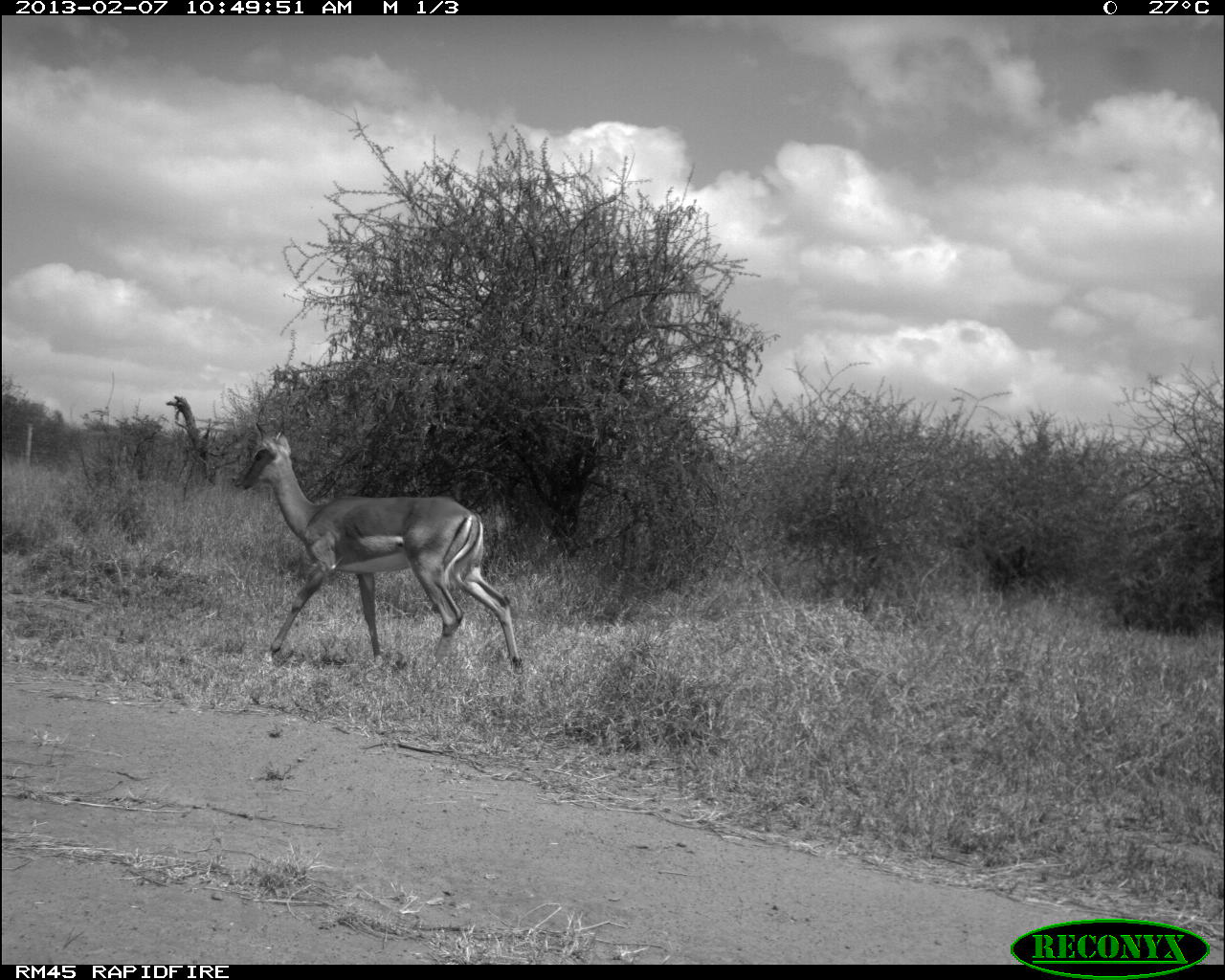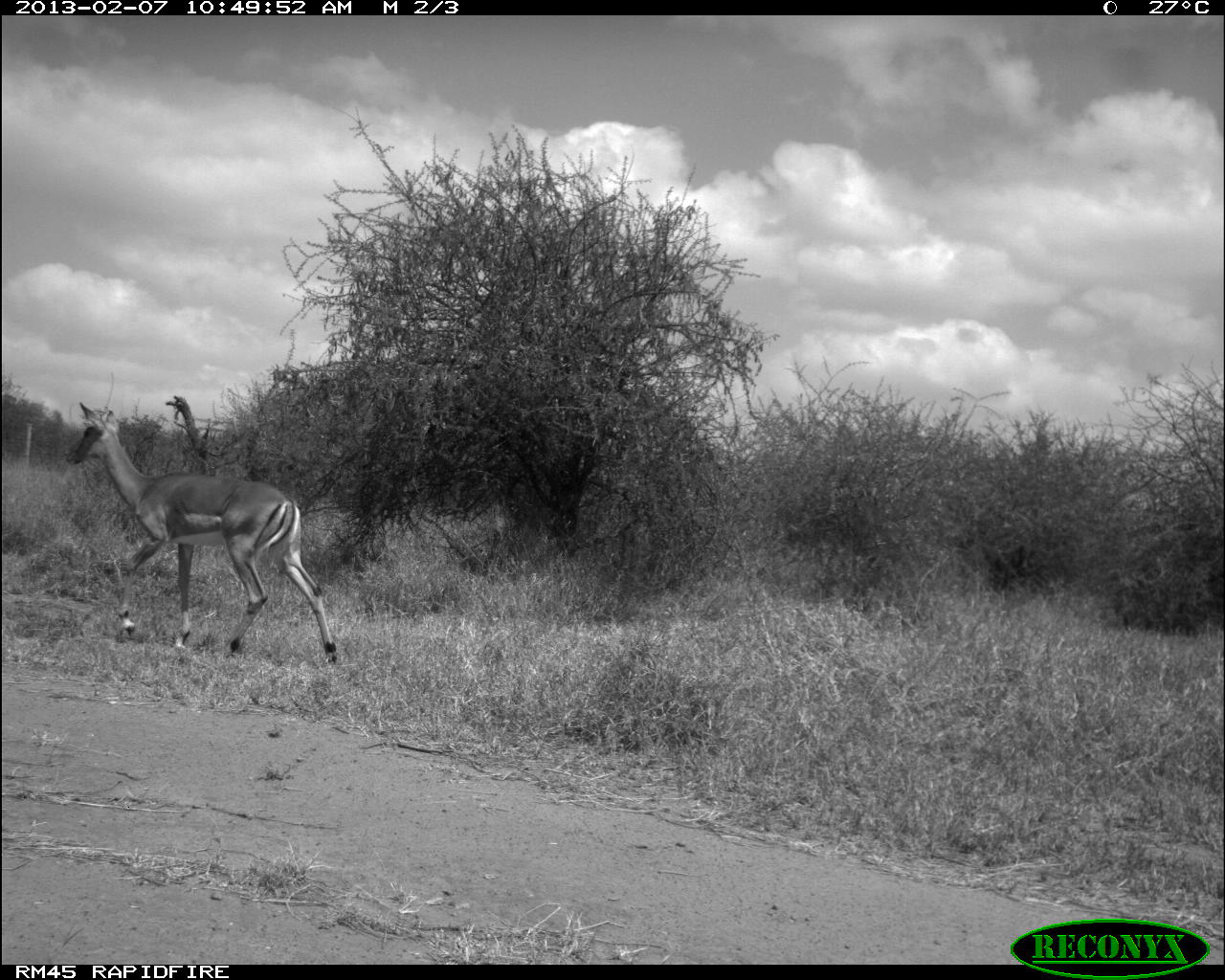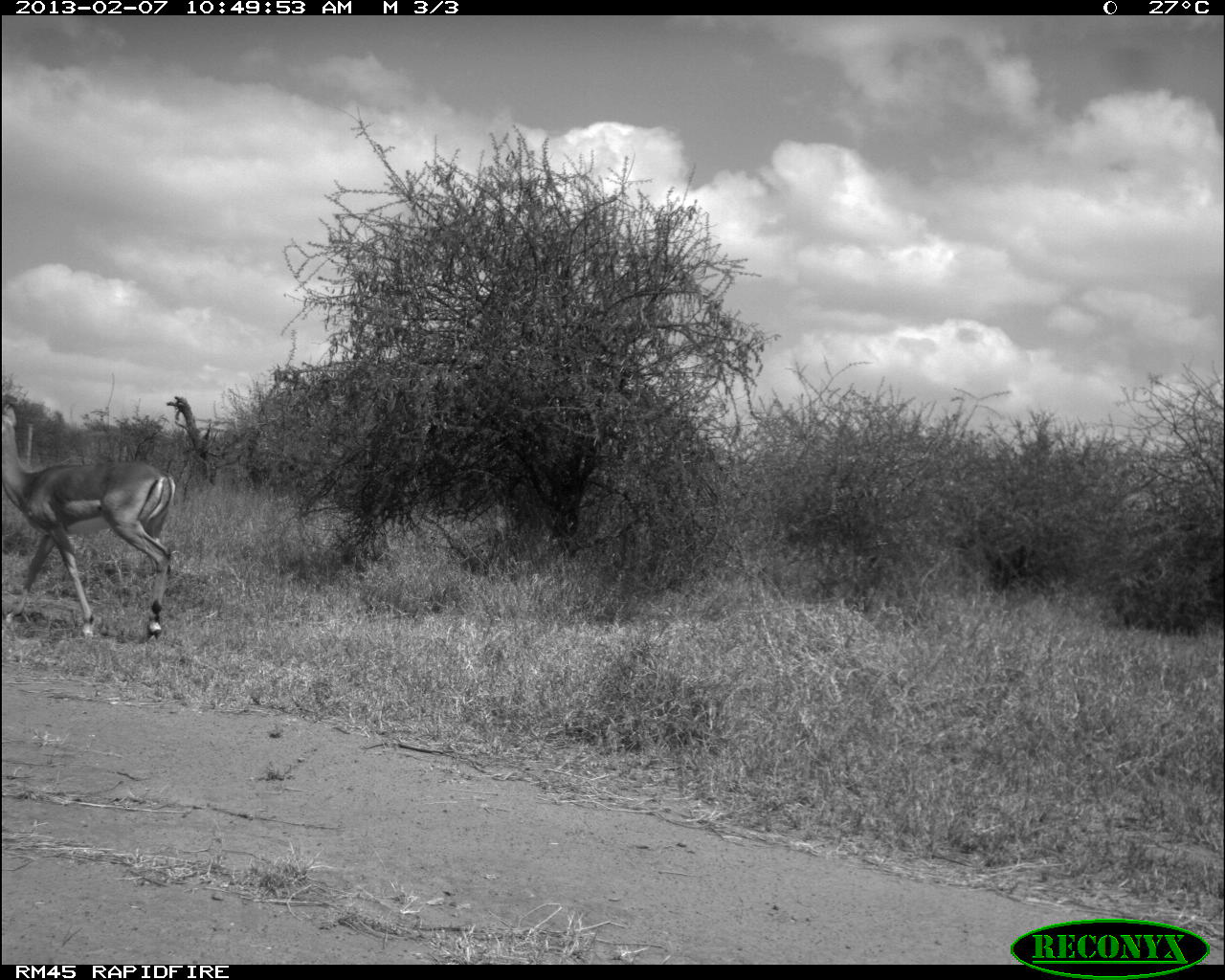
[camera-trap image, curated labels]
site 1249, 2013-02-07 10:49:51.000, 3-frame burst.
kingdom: Animalia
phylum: Chordata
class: Mammalia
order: Artiodactyla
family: Bovidae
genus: Aepyceros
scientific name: Aepyceros melampus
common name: impala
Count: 1.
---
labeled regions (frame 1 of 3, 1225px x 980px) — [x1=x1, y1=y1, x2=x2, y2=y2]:
aepyceros melampus: [x1=232, y1=419, x2=525, y2=678]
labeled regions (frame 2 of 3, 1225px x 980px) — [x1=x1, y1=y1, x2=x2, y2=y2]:
aepyceros melampus: [x1=64, y1=399, x2=339, y2=665]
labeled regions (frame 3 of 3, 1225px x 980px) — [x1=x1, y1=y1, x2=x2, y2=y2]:
aepyceros melampus: [x1=0, y1=393, x2=174, y2=642]